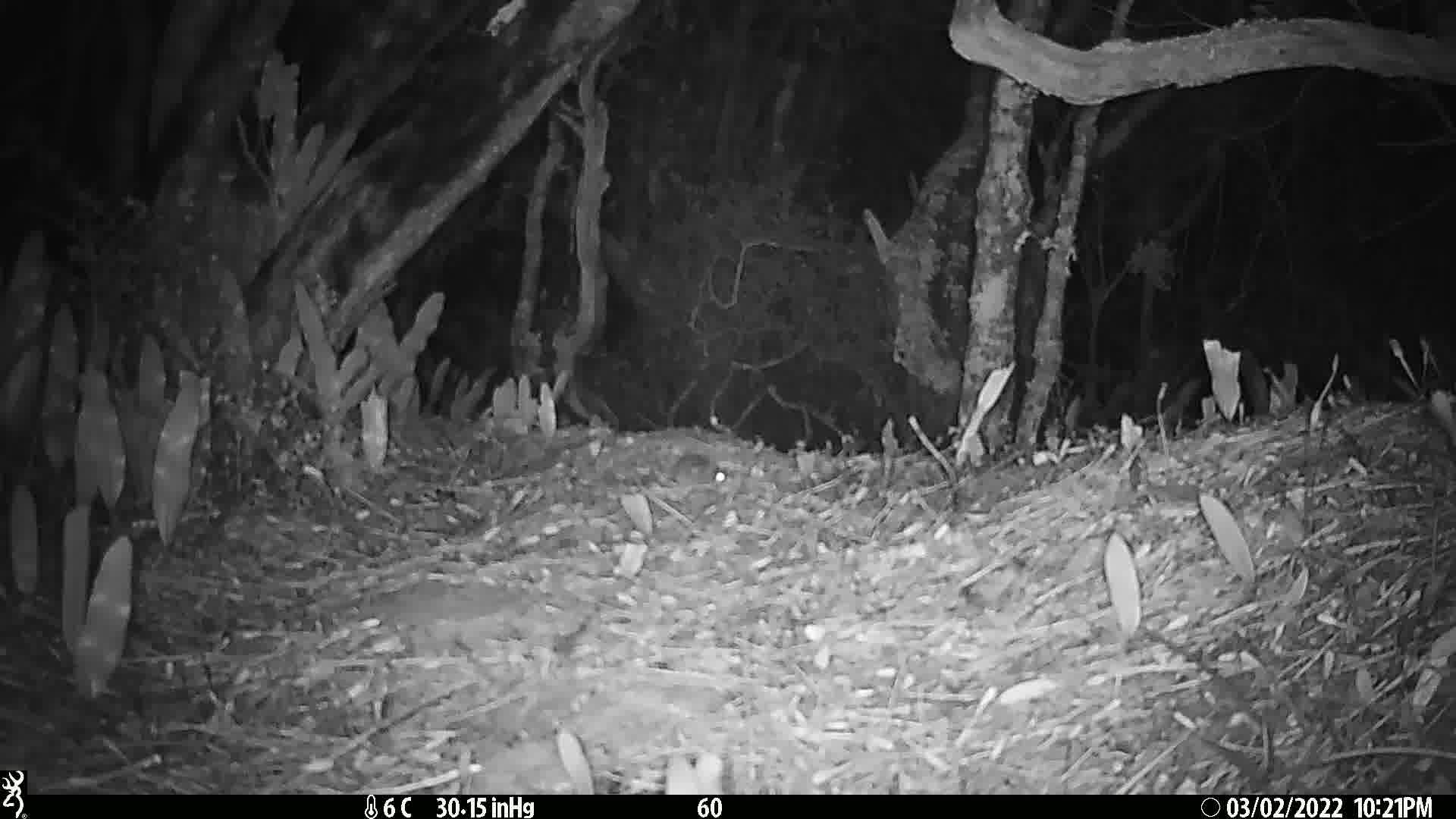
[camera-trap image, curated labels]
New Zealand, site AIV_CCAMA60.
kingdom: Animalia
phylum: Chordata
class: Mammalia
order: Rodentia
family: Muridae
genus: Mus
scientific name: Mus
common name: mouse